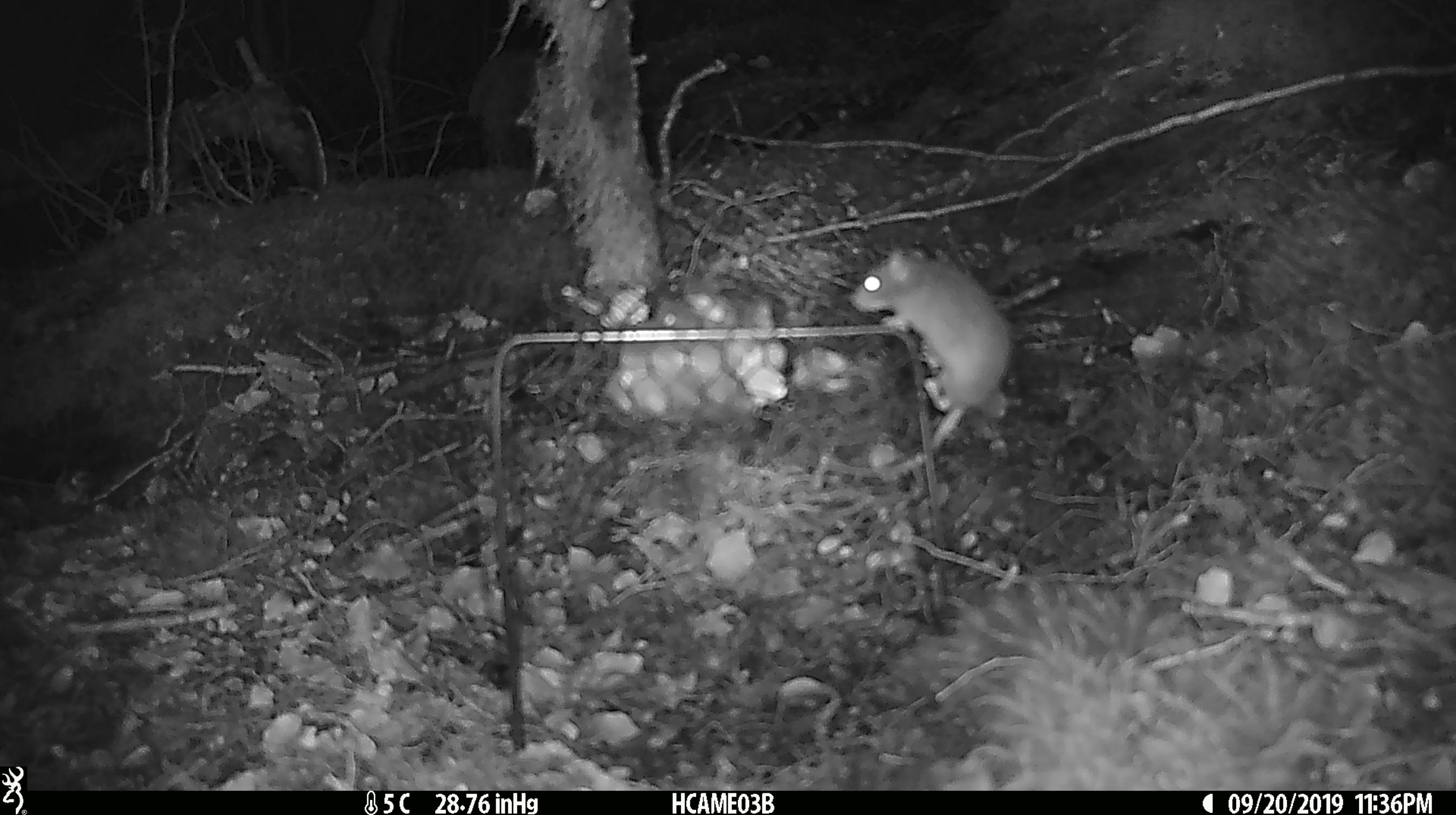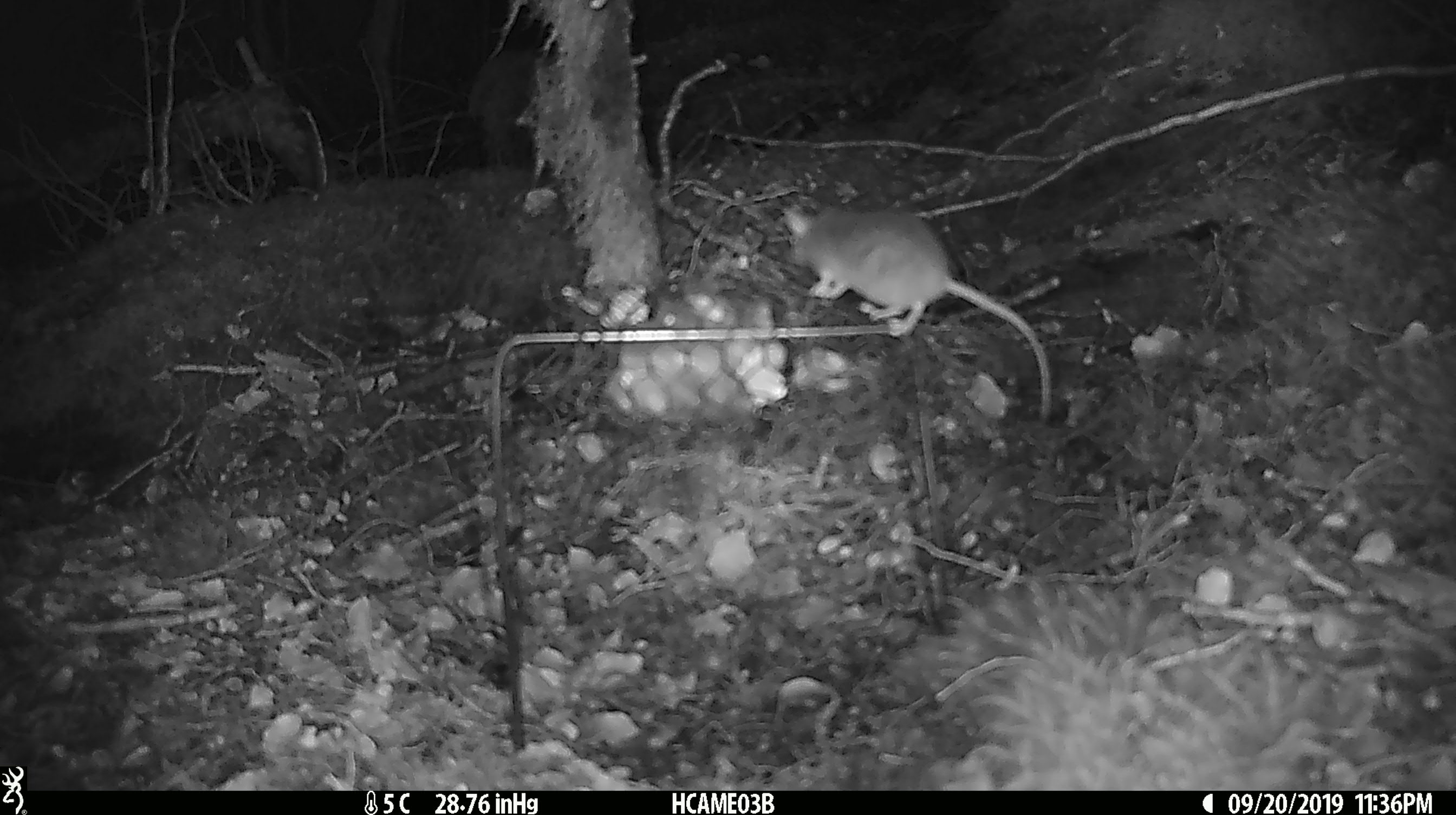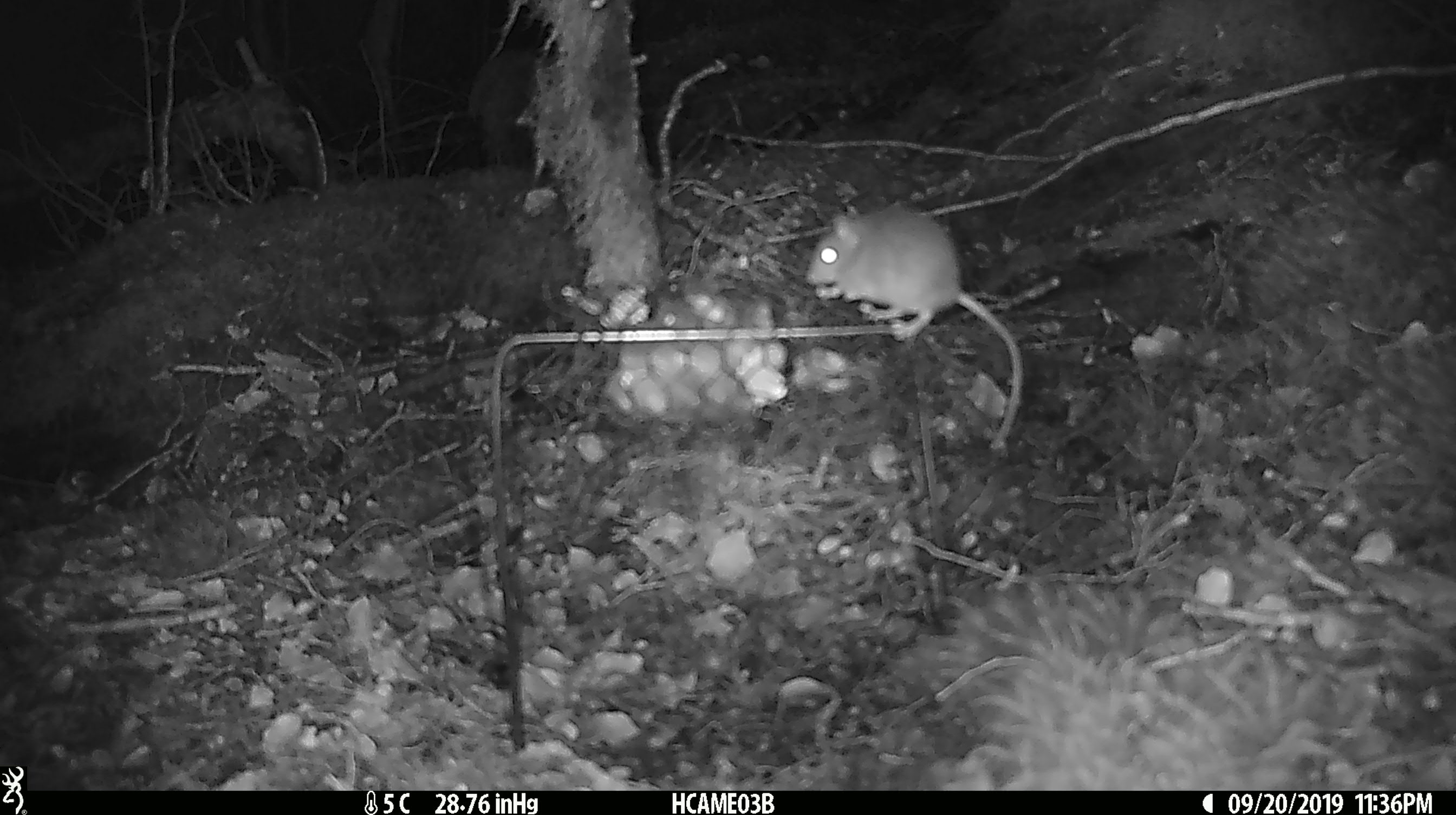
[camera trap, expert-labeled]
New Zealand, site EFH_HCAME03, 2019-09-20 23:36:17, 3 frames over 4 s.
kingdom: Animalia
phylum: Chordata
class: Mammalia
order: Rodentia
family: Muridae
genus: Mus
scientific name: Mus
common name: mouse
Mouse (Mus).